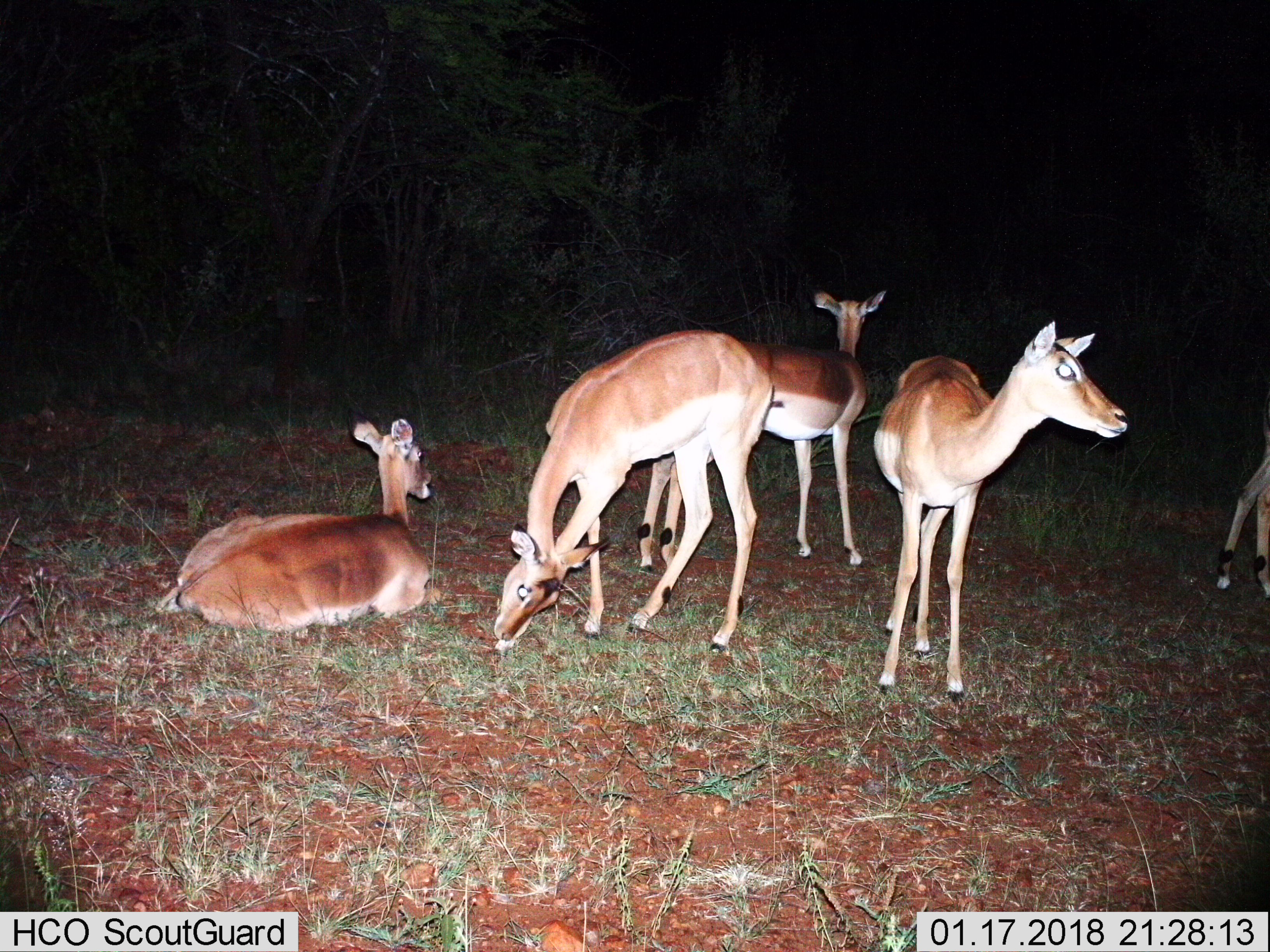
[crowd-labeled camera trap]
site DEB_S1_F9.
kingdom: Animalia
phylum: Chordata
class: Mammalia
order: Artiodactyla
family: Bovidae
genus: Aepyceros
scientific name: Aepyceros melampus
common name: impala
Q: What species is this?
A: Impala (Aepyceros melampus).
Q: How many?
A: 5.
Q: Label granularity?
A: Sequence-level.